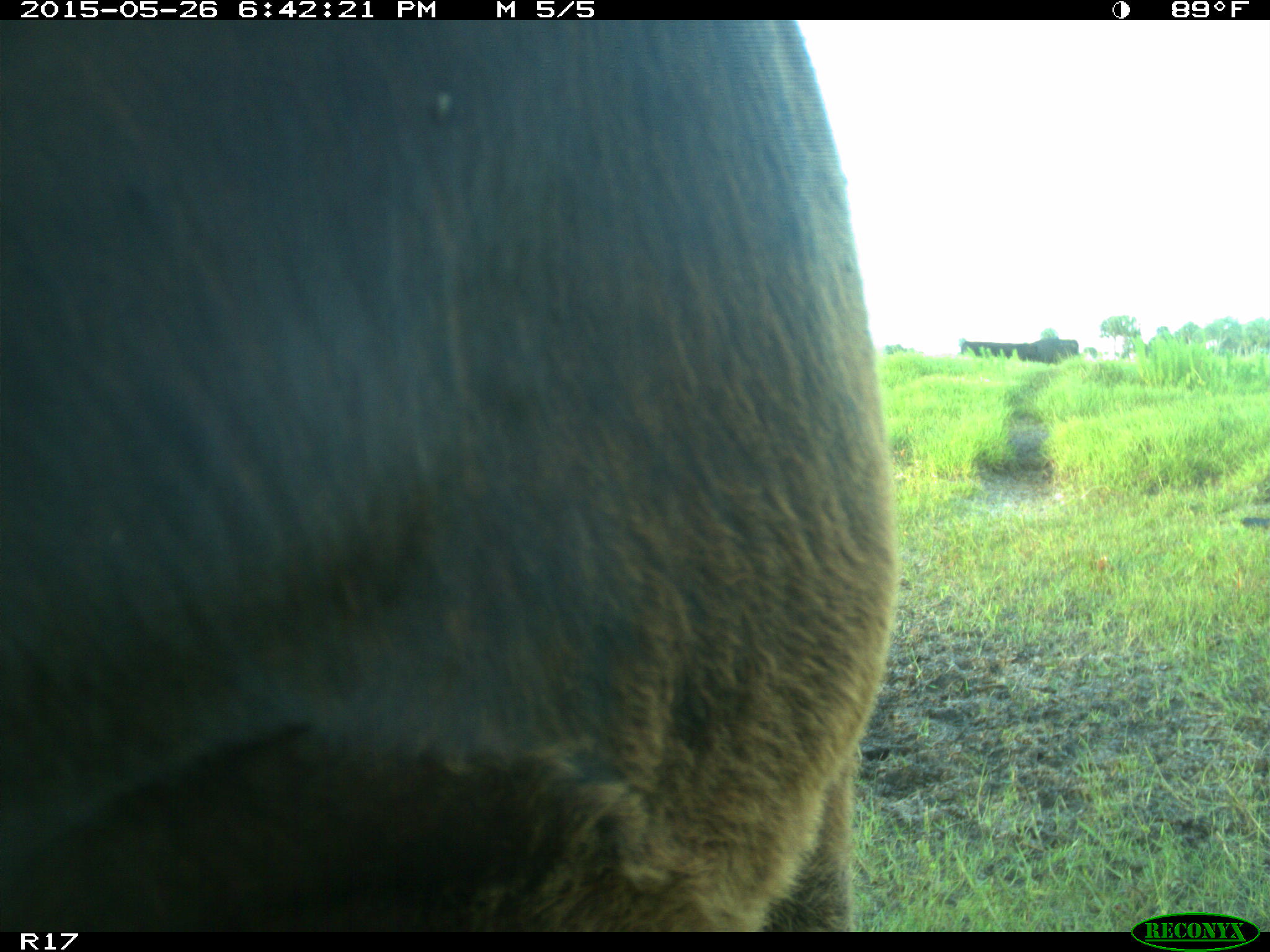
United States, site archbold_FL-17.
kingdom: Animalia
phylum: Chordata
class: Mammalia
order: Artiodactyla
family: Bovidae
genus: Bos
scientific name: Bos taurus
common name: domestic cow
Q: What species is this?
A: Bos taurus (domestic cow).